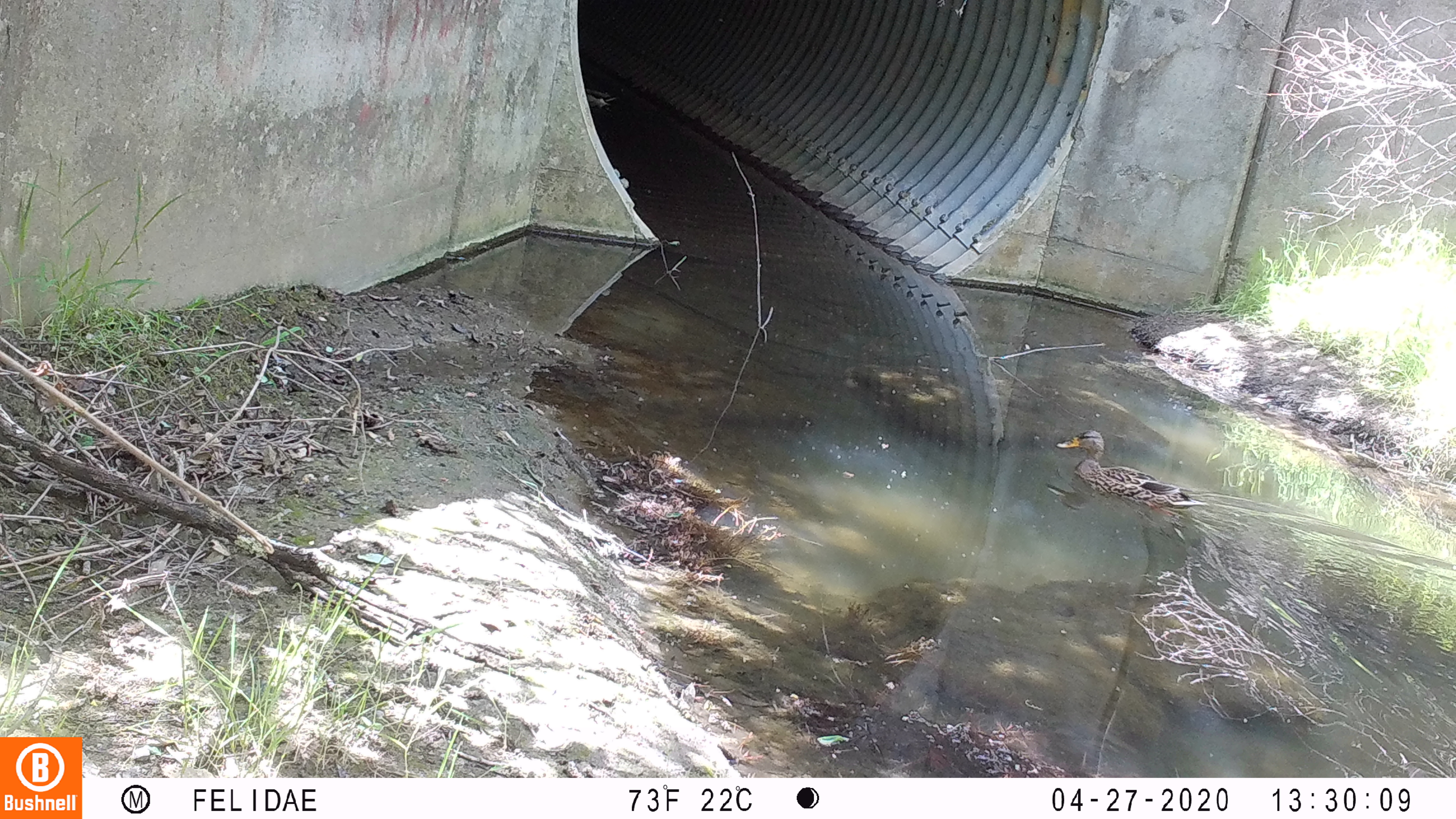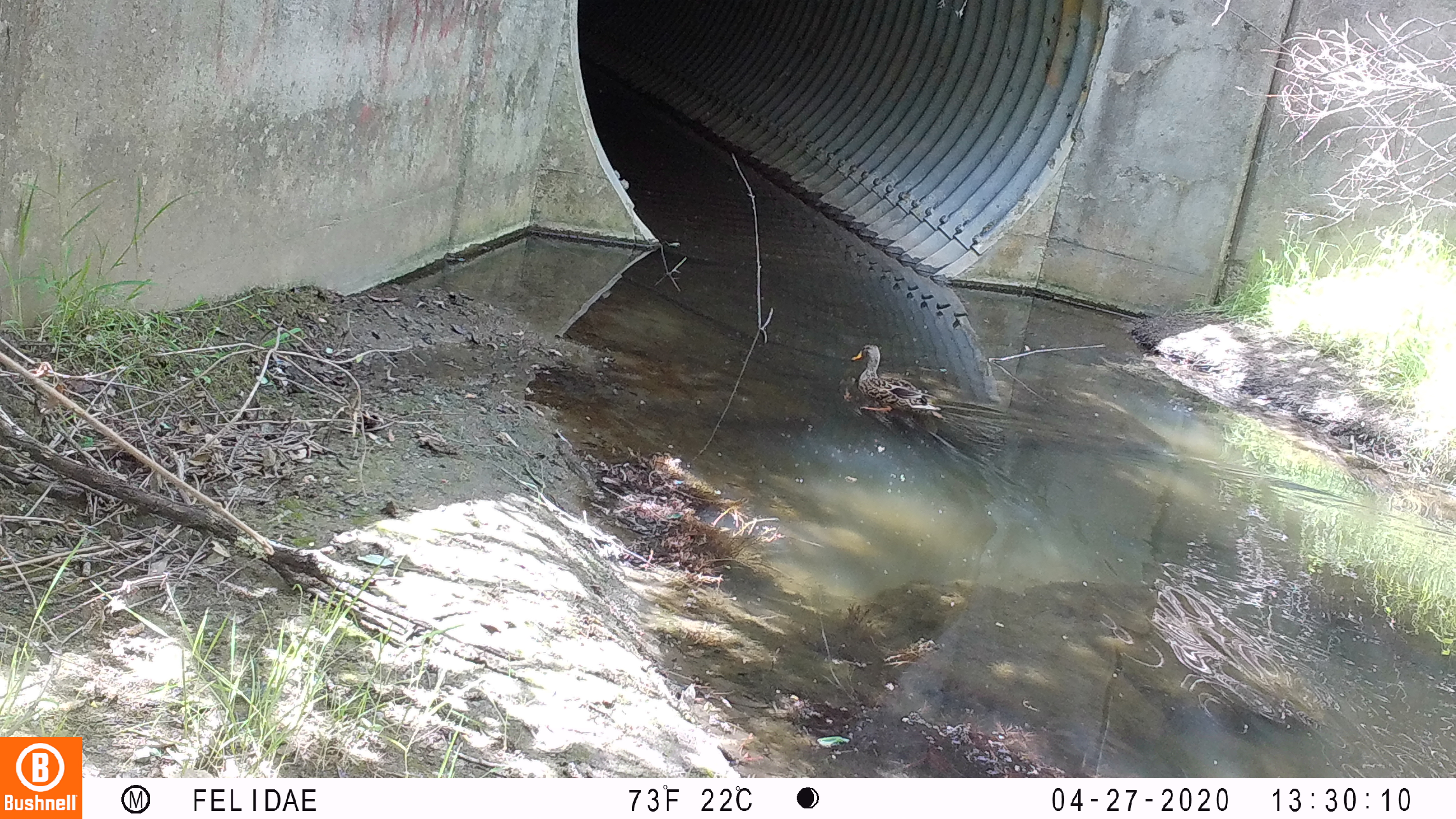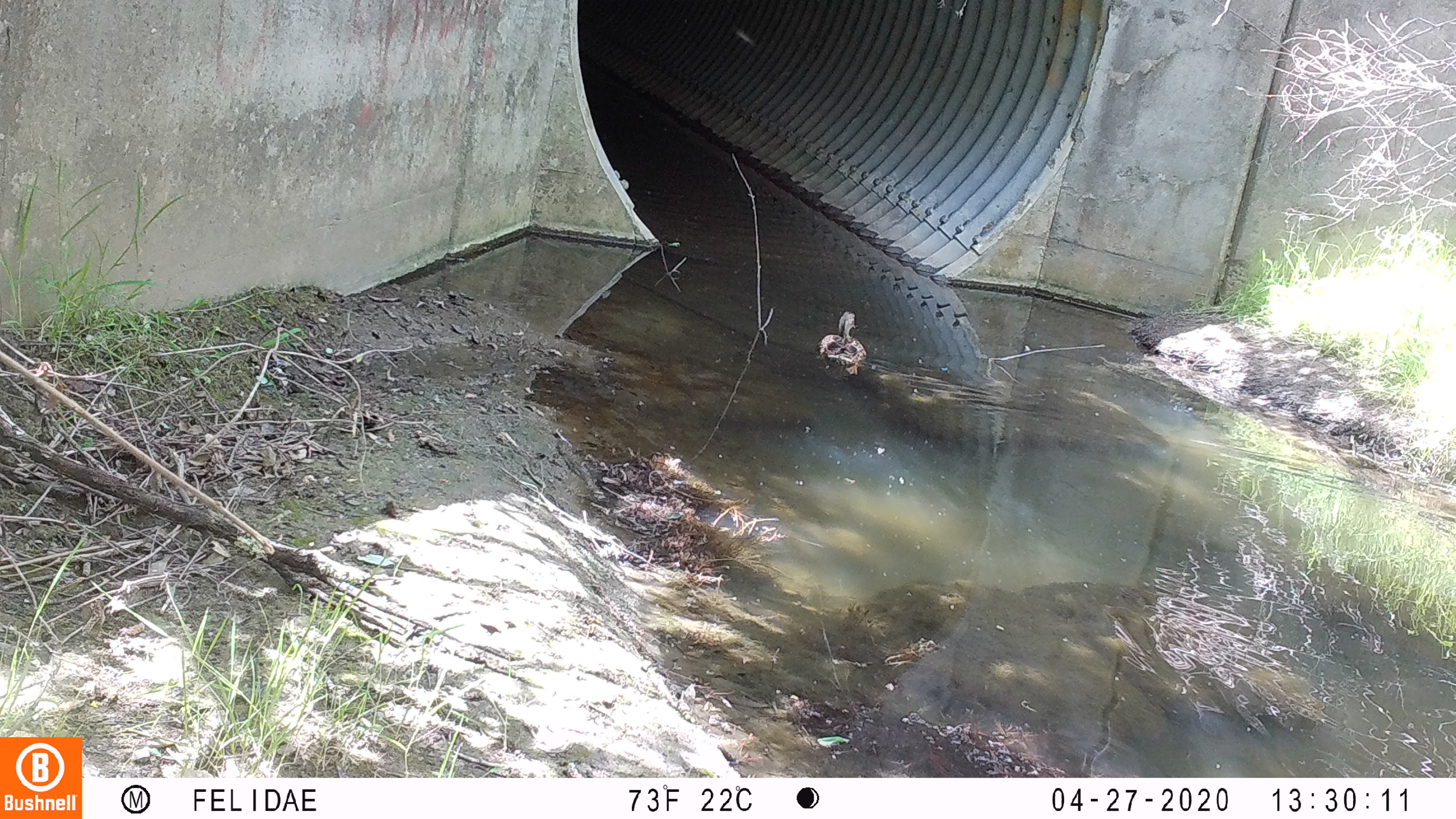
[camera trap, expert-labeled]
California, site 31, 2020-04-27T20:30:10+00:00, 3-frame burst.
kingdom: Animalia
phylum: Chordata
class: Aves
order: Anseriformes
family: Anatidae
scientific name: Anatidae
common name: duck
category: duck species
Duck species (duck) (Anatidae).